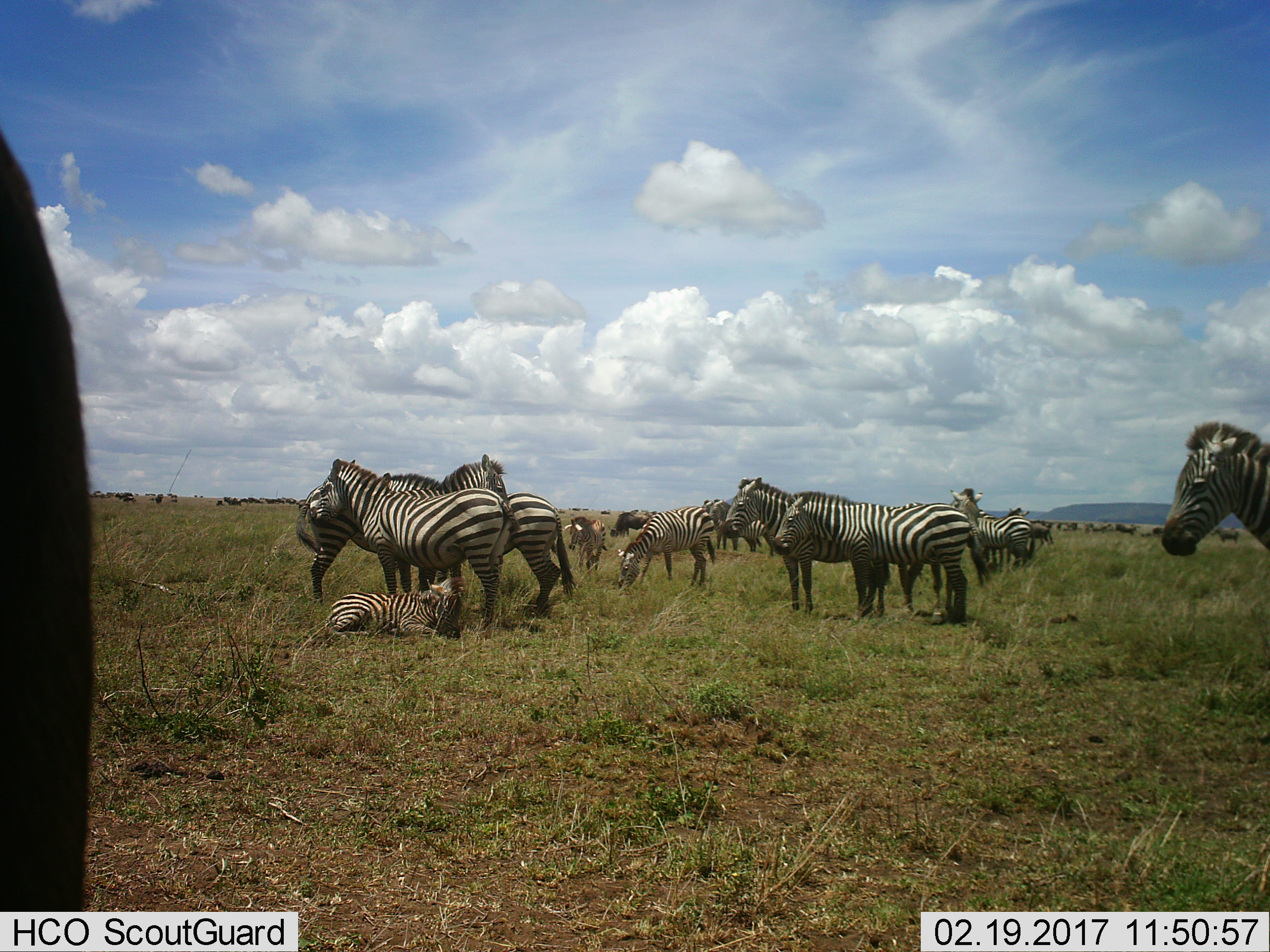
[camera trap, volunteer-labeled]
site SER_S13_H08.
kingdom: Animalia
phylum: Chordata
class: Mammalia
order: Perissodactyla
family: Equidae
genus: Equus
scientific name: Equus quagga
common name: plains zebra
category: zebraplains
Zebraplains (plains zebra) (Equus quagga), count 11-50. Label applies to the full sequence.